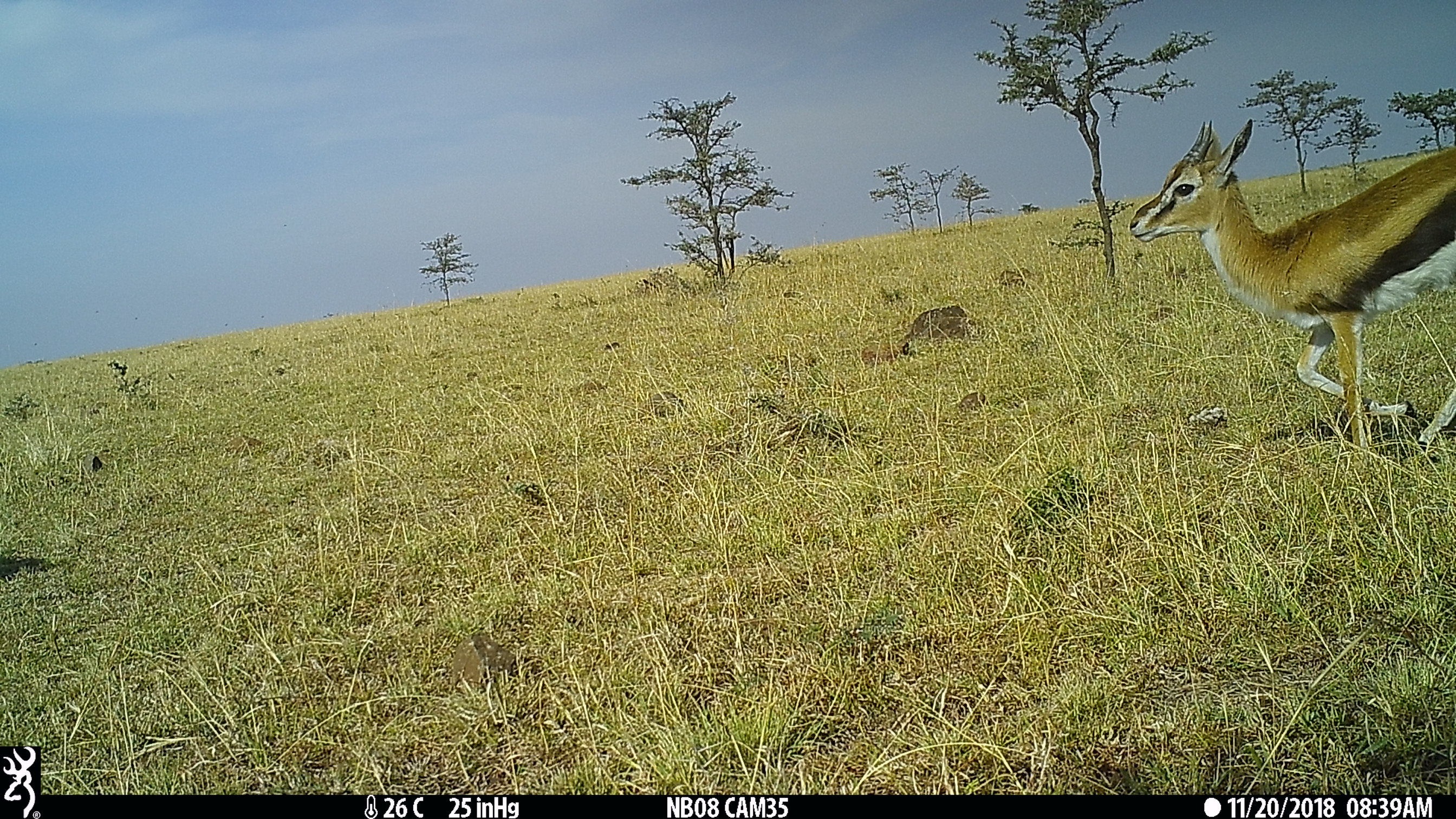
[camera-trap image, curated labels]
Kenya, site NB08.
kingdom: Animalia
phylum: Chordata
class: Mammalia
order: Artiodactyla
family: Bovidae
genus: Eudorcas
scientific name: Eudorcas thomsonii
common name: thomon's gazelle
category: gazelle thomsons